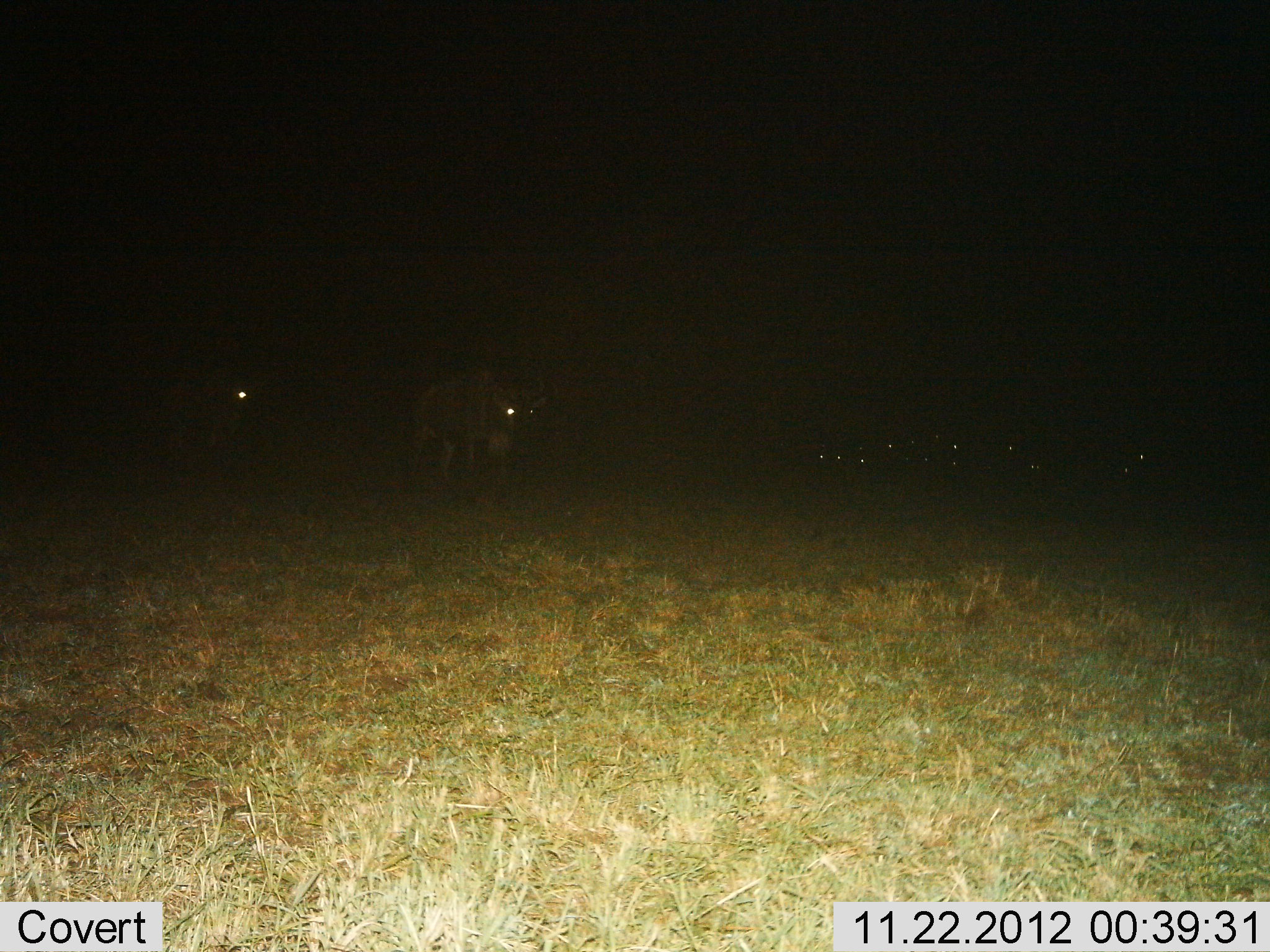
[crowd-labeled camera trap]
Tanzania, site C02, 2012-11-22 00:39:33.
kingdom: Animalia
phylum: Chordata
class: Mammalia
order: Artiodactyla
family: Bovidae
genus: Connochaetes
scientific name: Connochaetes taurinus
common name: blue wildebeest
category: wildebeest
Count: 8.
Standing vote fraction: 50%.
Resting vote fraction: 20%.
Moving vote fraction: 55%.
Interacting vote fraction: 0%.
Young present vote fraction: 0%.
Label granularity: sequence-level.